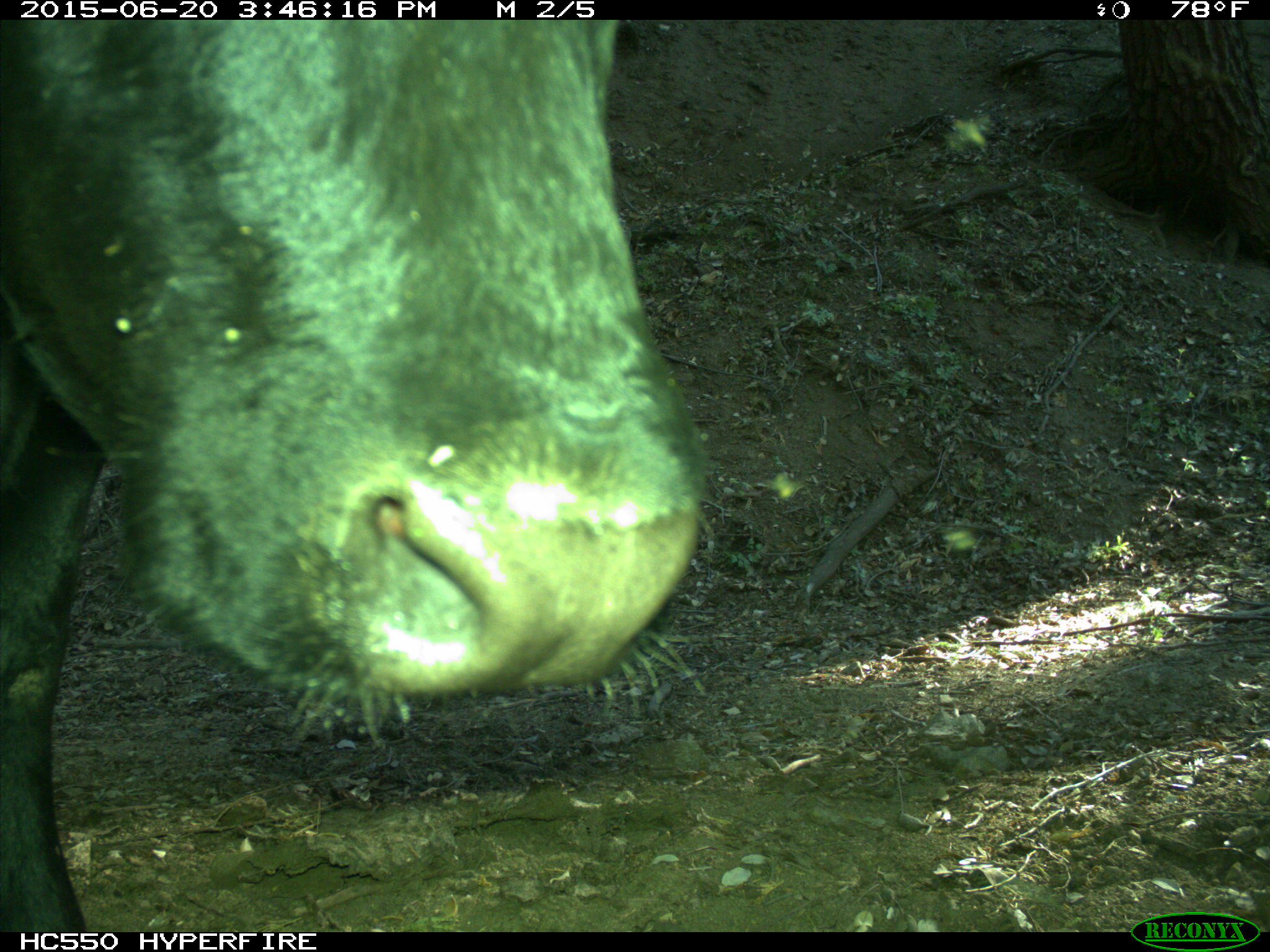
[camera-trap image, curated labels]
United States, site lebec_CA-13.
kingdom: Animalia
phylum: Chordata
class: Mammalia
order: Artiodactyla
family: Bovidae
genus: Bos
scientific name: Bos taurus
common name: domestic cow